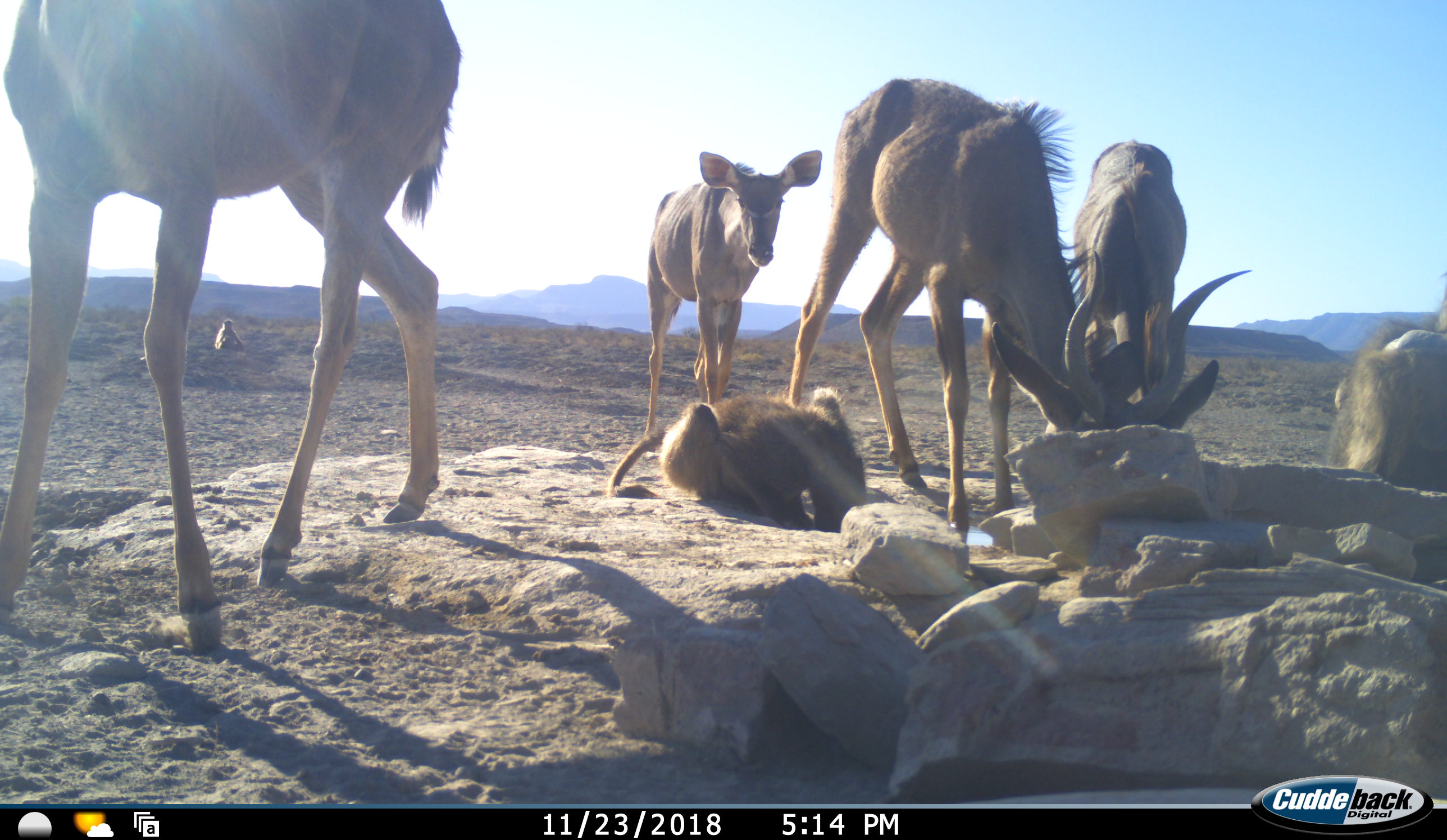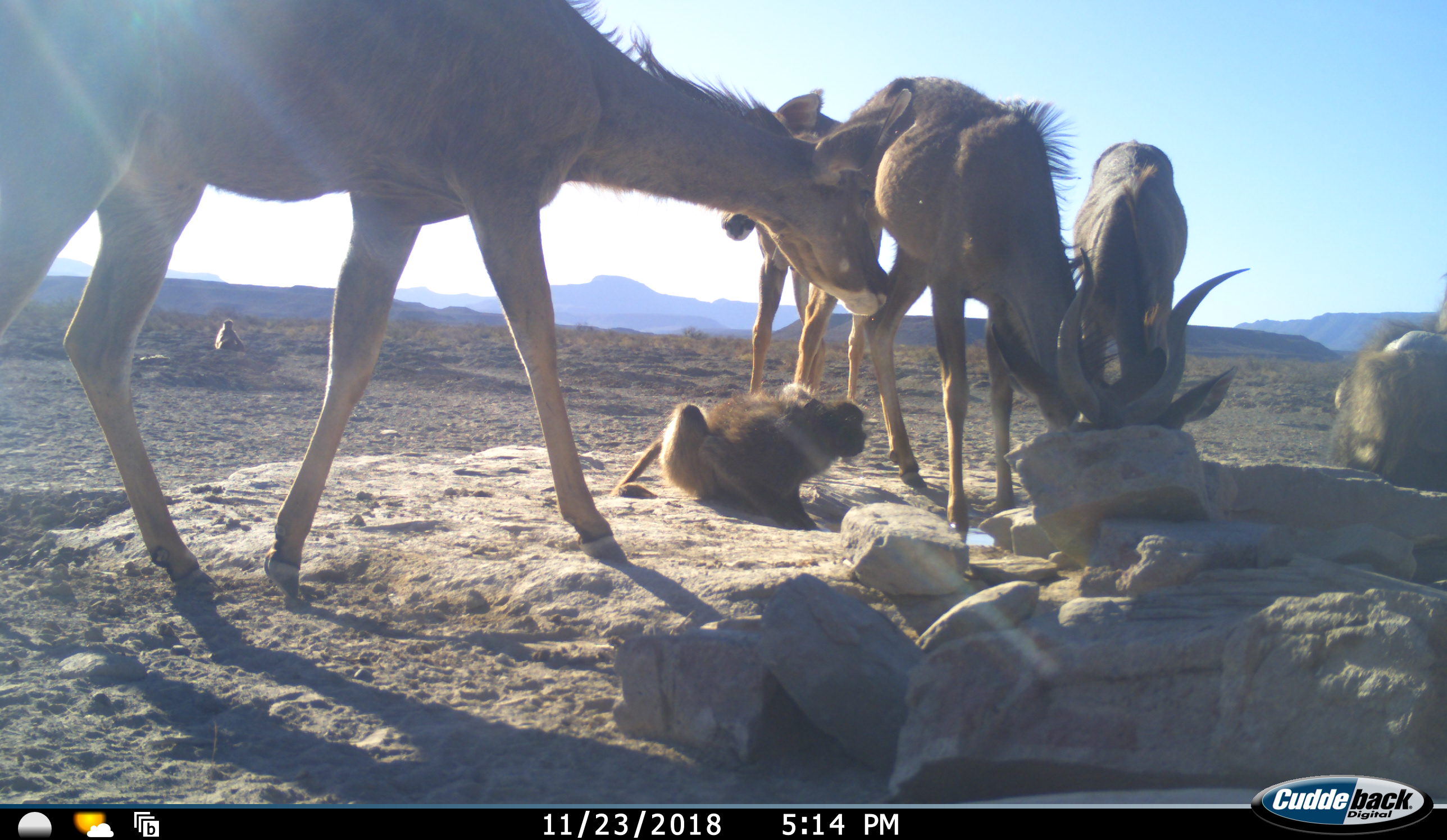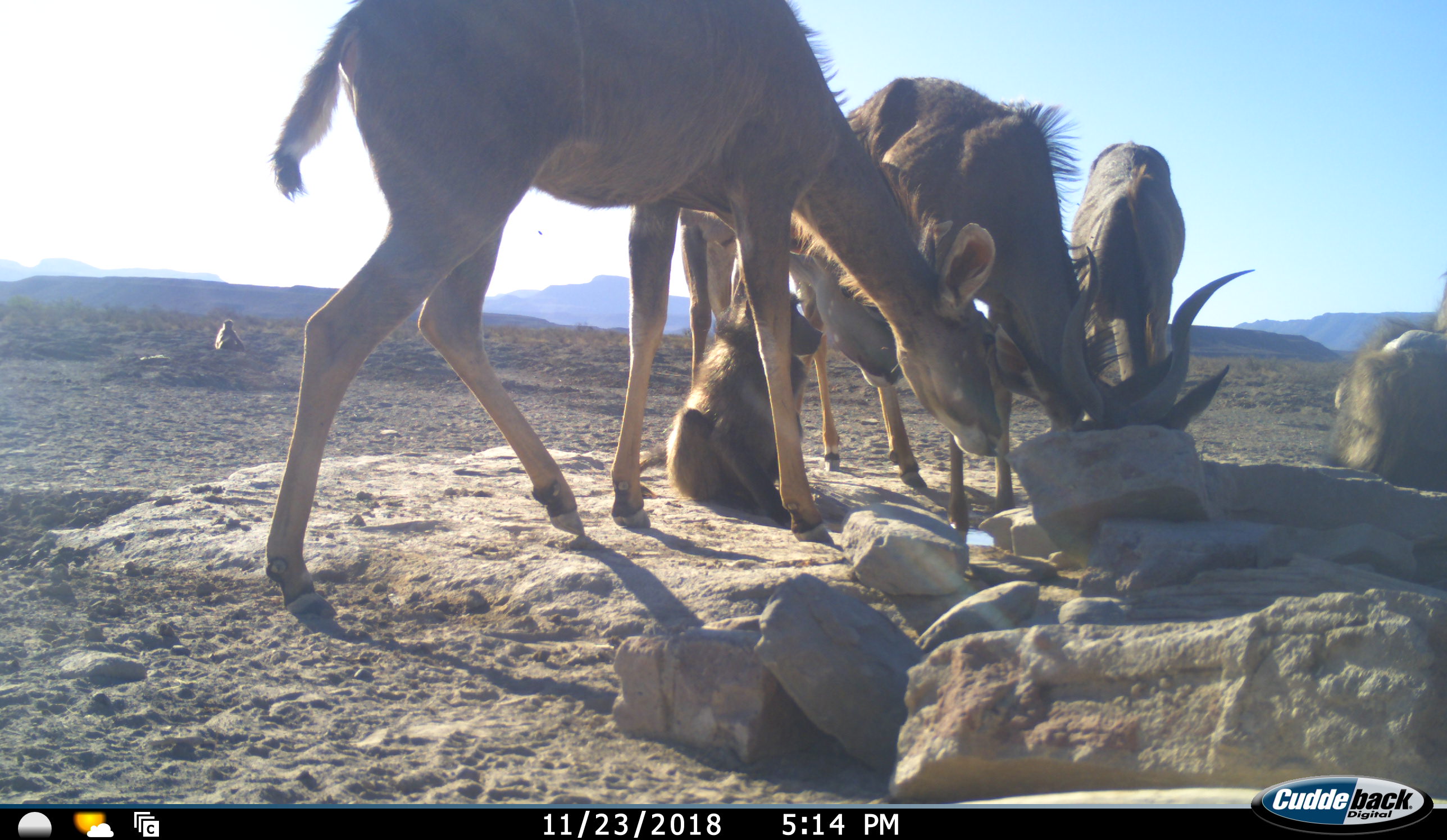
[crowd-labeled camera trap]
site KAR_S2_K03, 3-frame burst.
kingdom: Animalia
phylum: Chordata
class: Mammalia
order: Primates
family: Cercopithecidae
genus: Papio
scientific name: Papio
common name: baboon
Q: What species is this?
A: Baboon (Papio).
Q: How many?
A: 3.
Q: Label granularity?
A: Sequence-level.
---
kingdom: Animalia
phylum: Chordata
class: Mammalia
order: Artiodactyla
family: Bovidae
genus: Tragelaphus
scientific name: Tragelaphus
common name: kudu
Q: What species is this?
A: Kudu (Tragelaphus).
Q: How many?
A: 4.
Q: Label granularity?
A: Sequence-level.